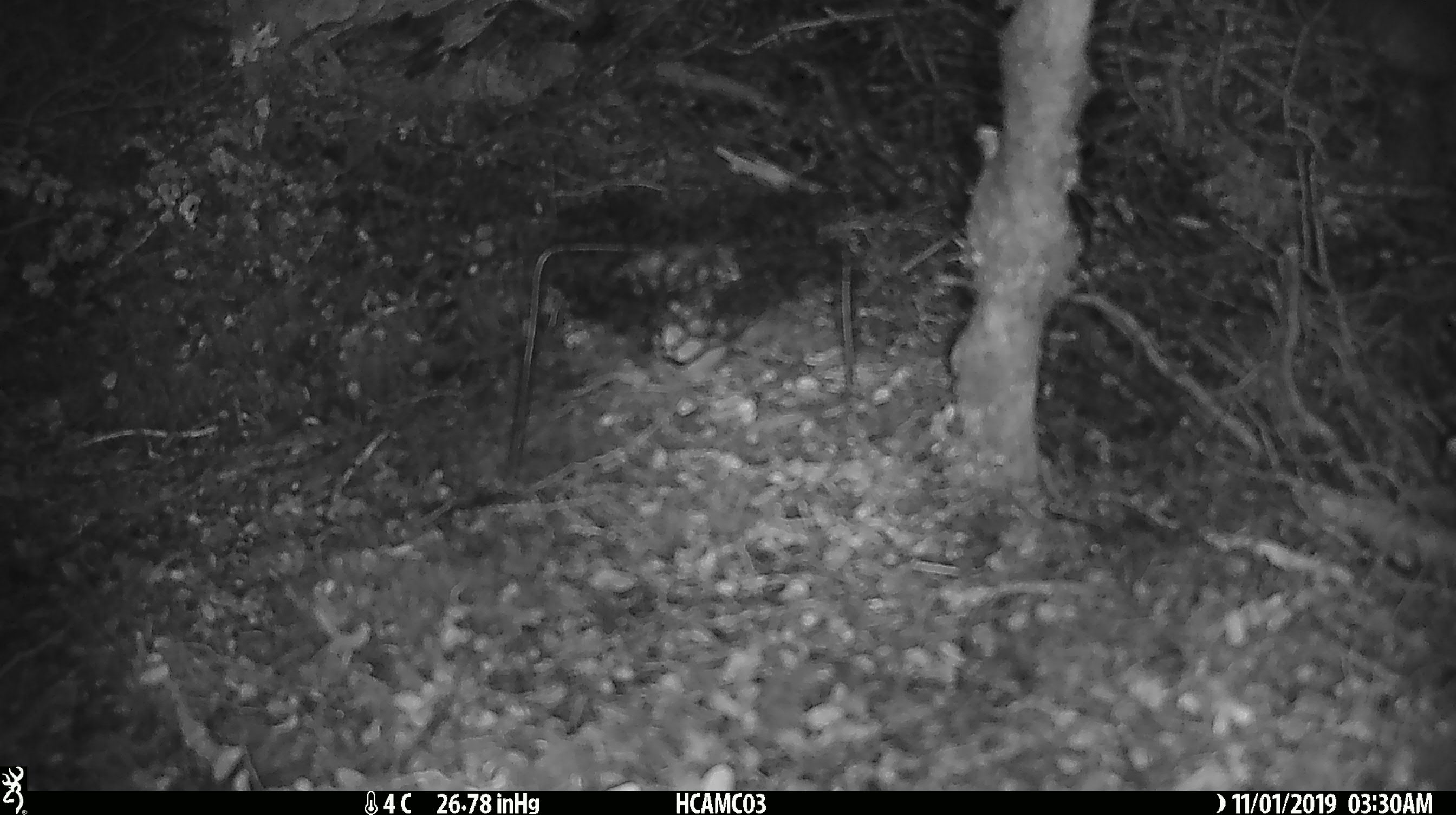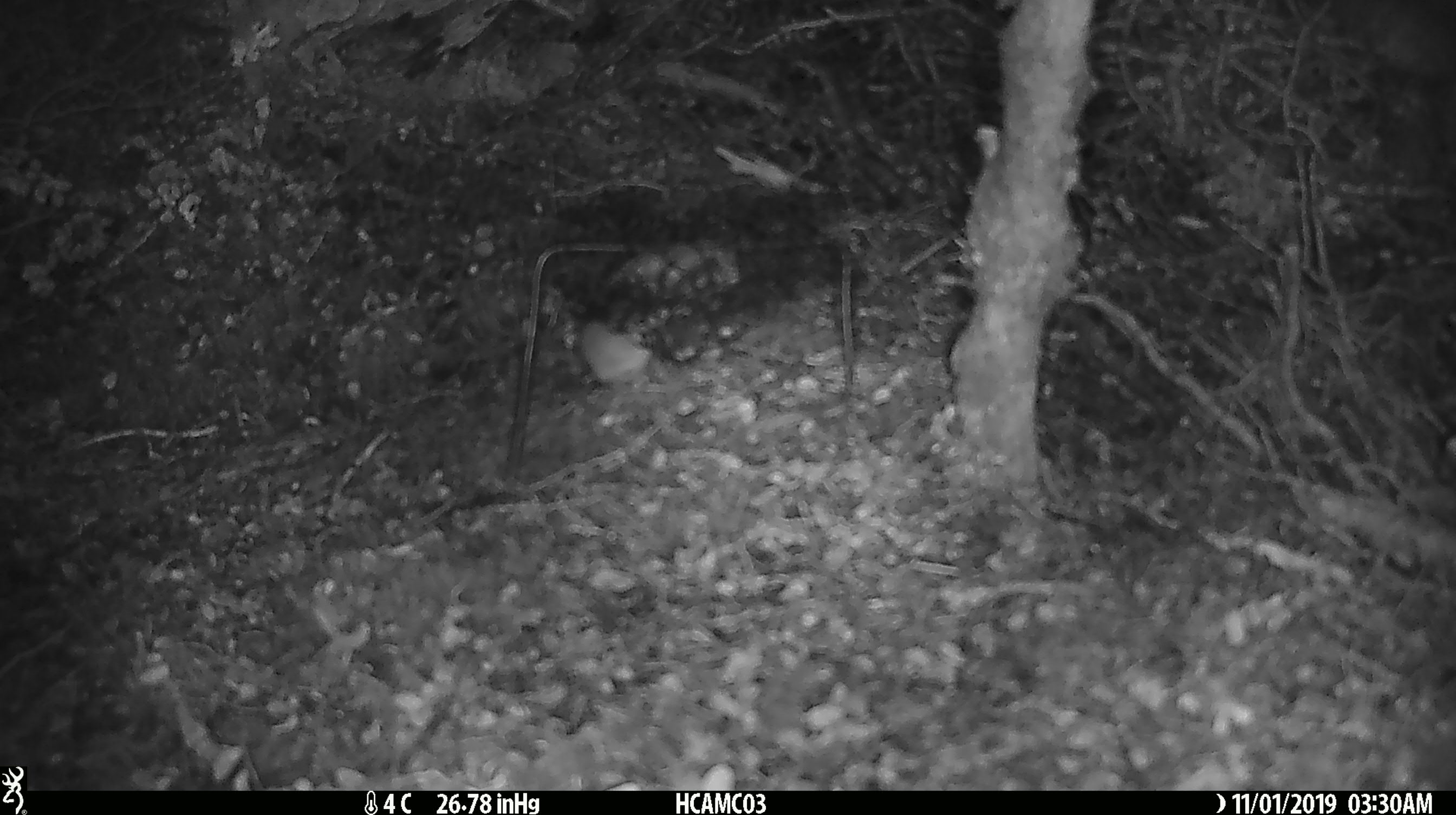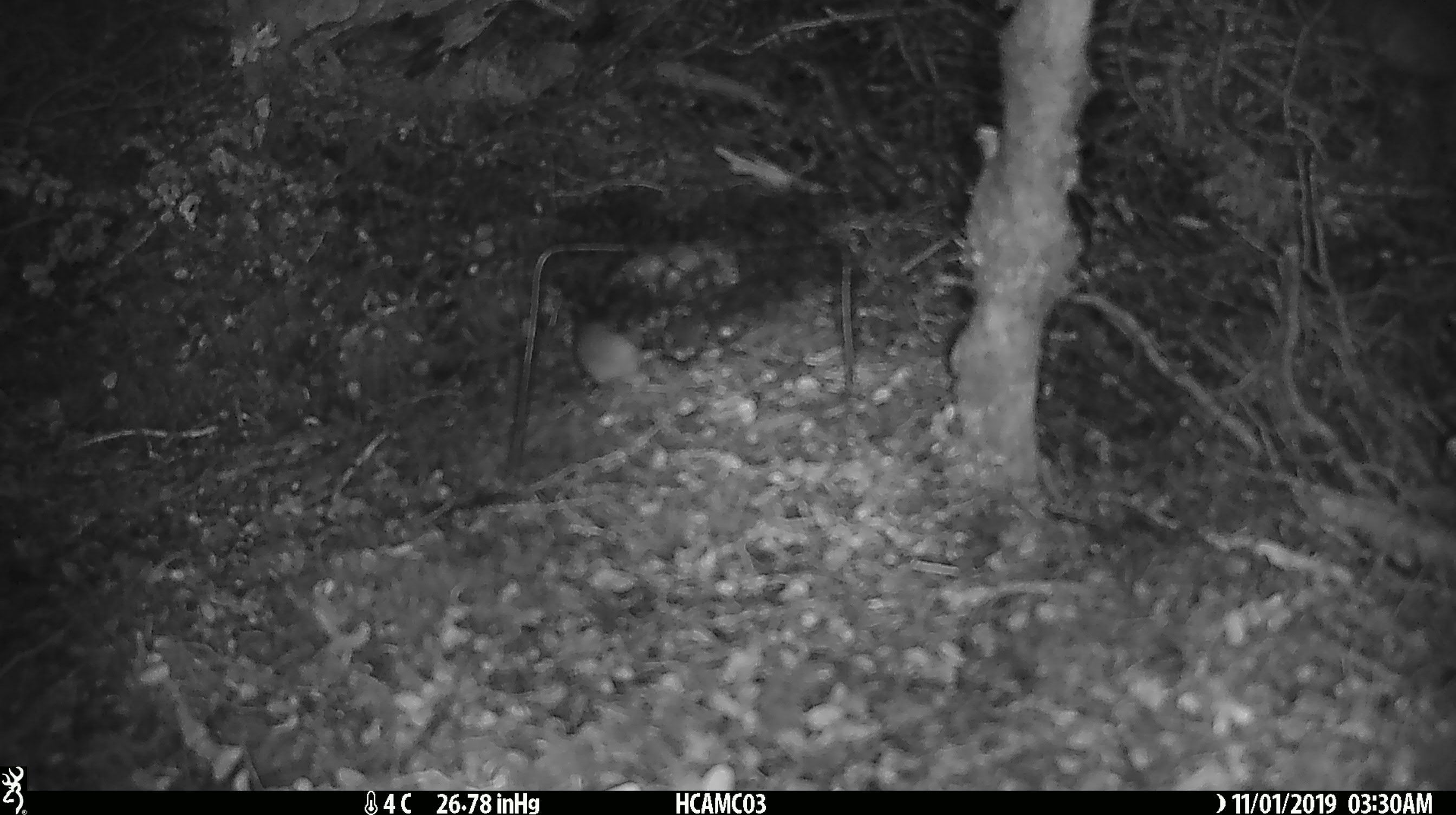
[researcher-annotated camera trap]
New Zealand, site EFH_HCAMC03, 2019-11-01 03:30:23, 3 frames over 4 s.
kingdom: Animalia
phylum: Chordata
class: Mammalia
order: Rodentia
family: Muridae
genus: Mus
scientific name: Mus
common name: mouse